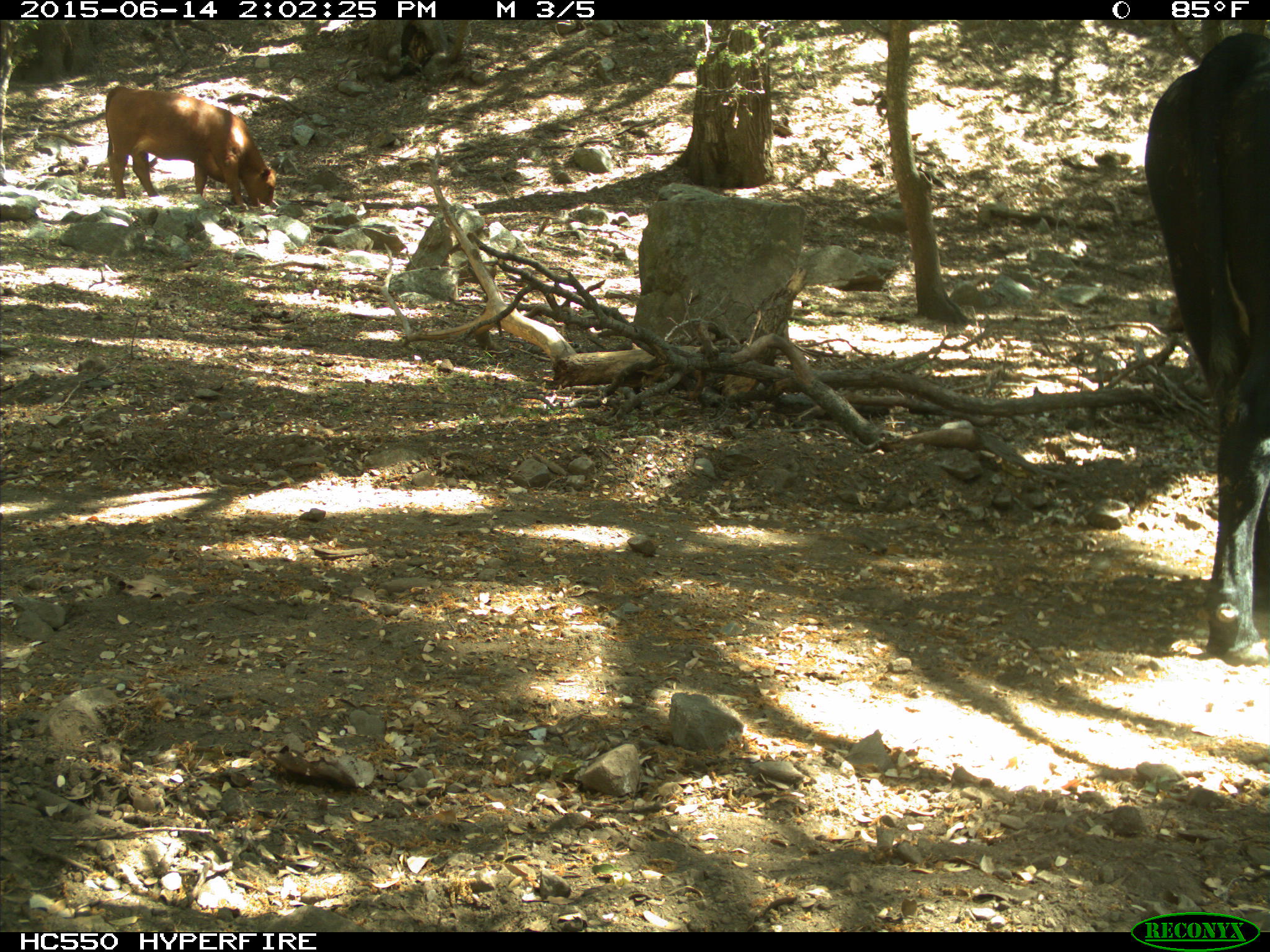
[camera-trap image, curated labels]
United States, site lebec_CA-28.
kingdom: Animalia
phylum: Chordata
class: Mammalia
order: Artiodactyla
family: Bovidae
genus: Bos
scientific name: Bos taurus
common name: domestic cow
Bos taurus (domestic cow).